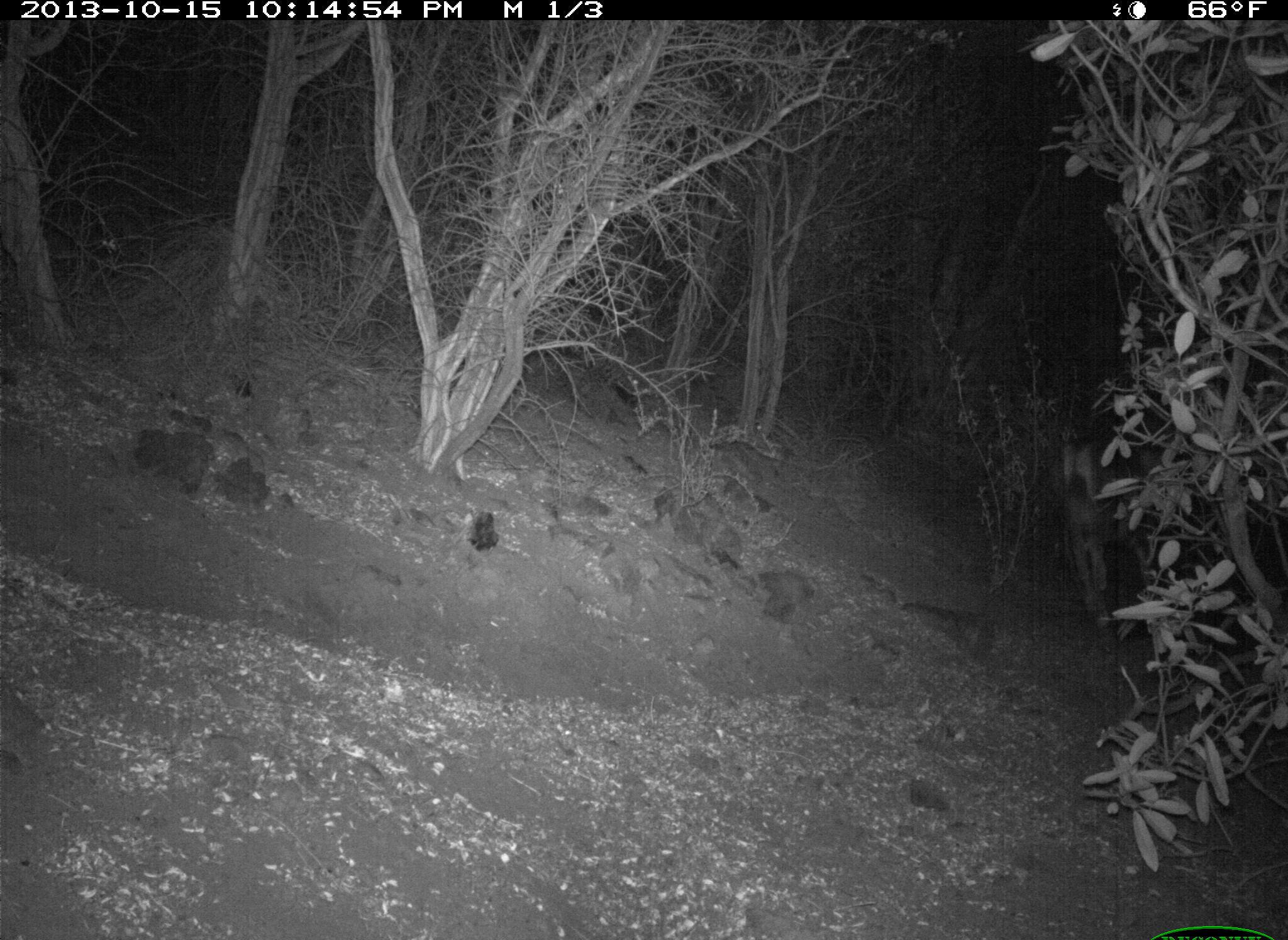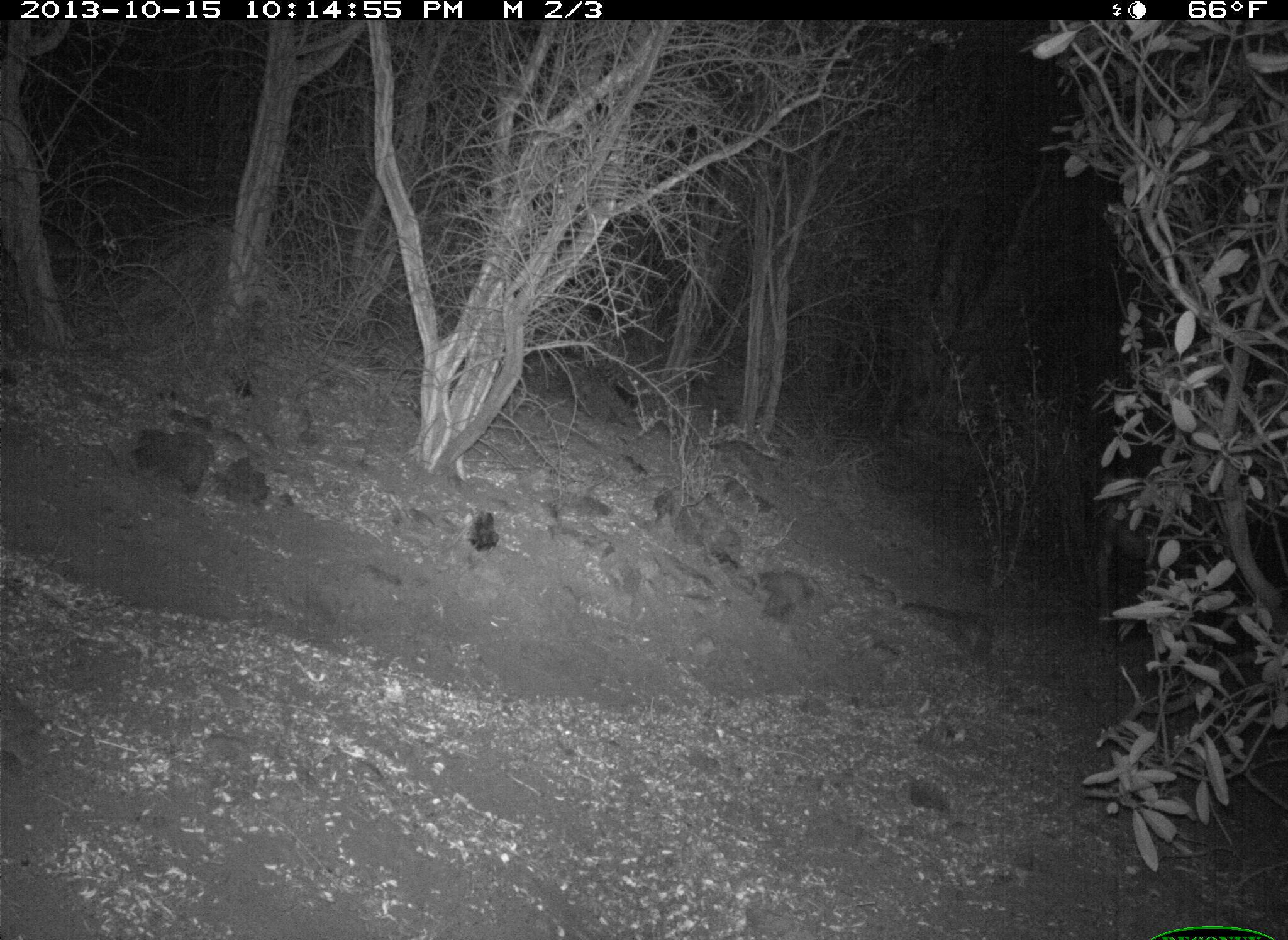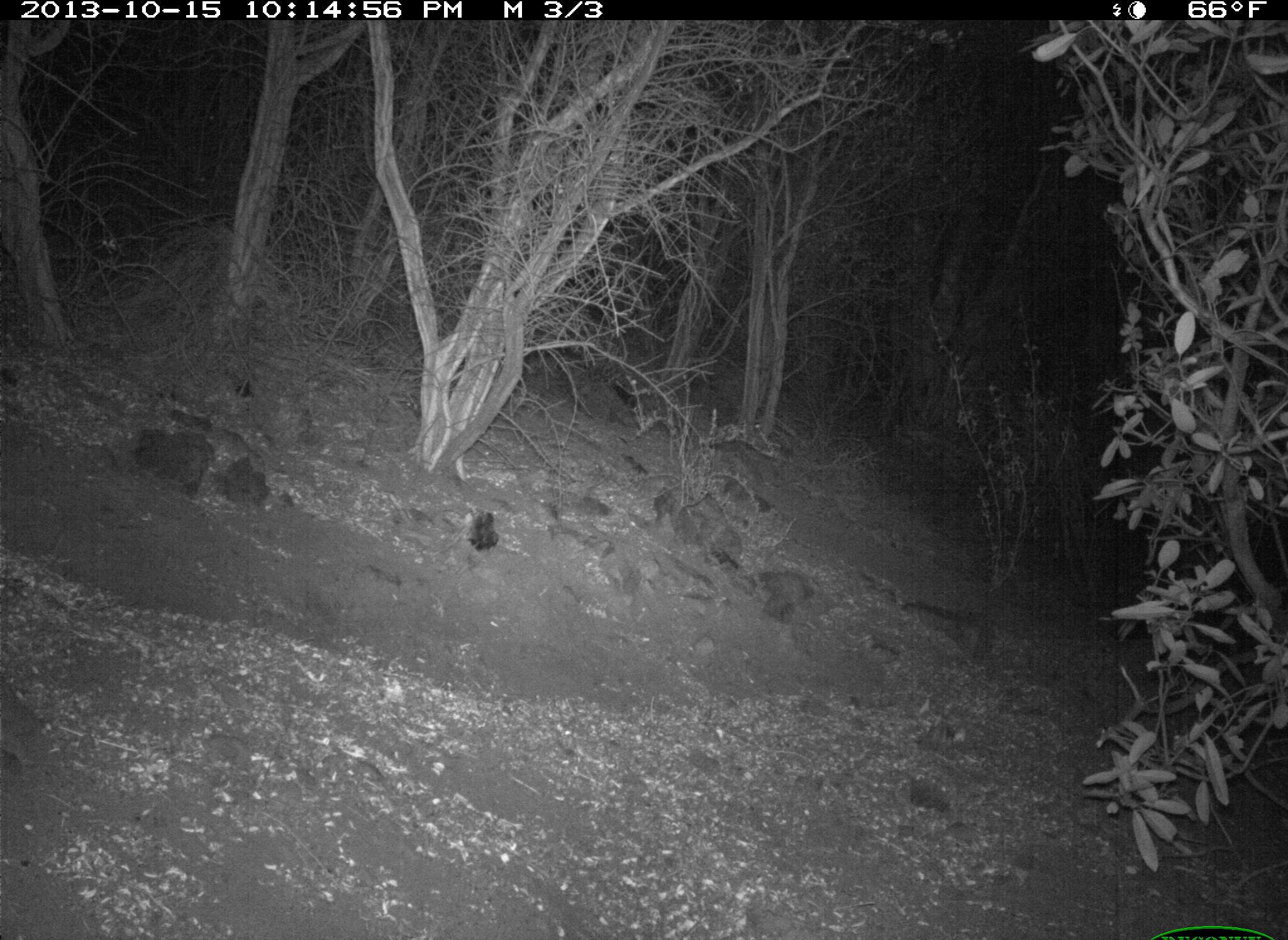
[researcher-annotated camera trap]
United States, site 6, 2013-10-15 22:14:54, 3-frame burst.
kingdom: Animalia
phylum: Chordata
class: Mammalia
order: Artiodactyla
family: Cervidae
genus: Odocoileus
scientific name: Odocoileus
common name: deer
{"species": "deer (Odocoileus)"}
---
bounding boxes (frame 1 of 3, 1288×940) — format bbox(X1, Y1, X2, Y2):
deer: bbox(1065, 439, 1171, 637)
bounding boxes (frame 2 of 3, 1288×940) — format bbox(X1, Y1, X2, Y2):
deer: bbox(1083, 447, 1189, 646)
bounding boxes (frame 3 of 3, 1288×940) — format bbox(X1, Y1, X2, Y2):
deer: bbox(1165, 426, 1249, 638)